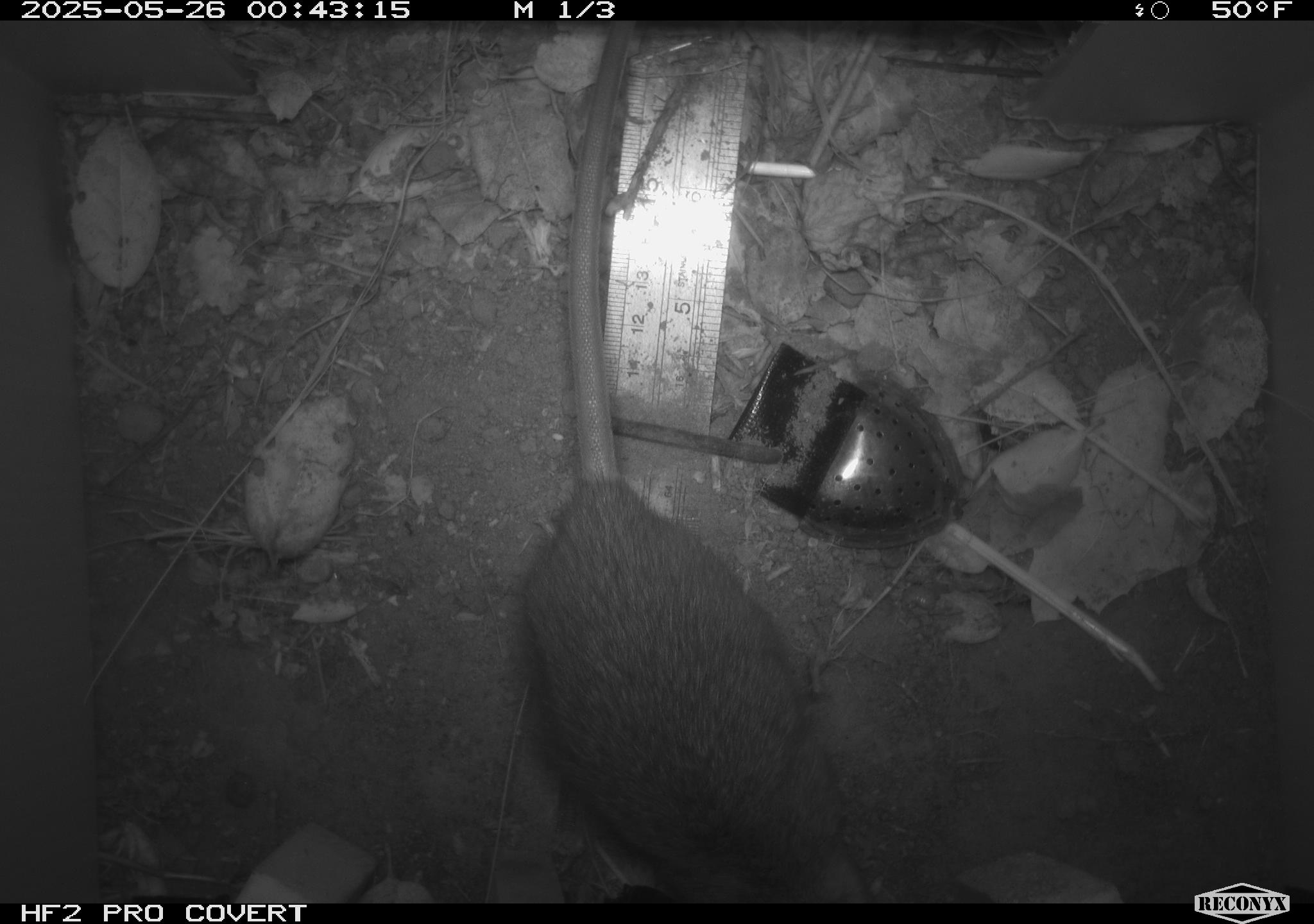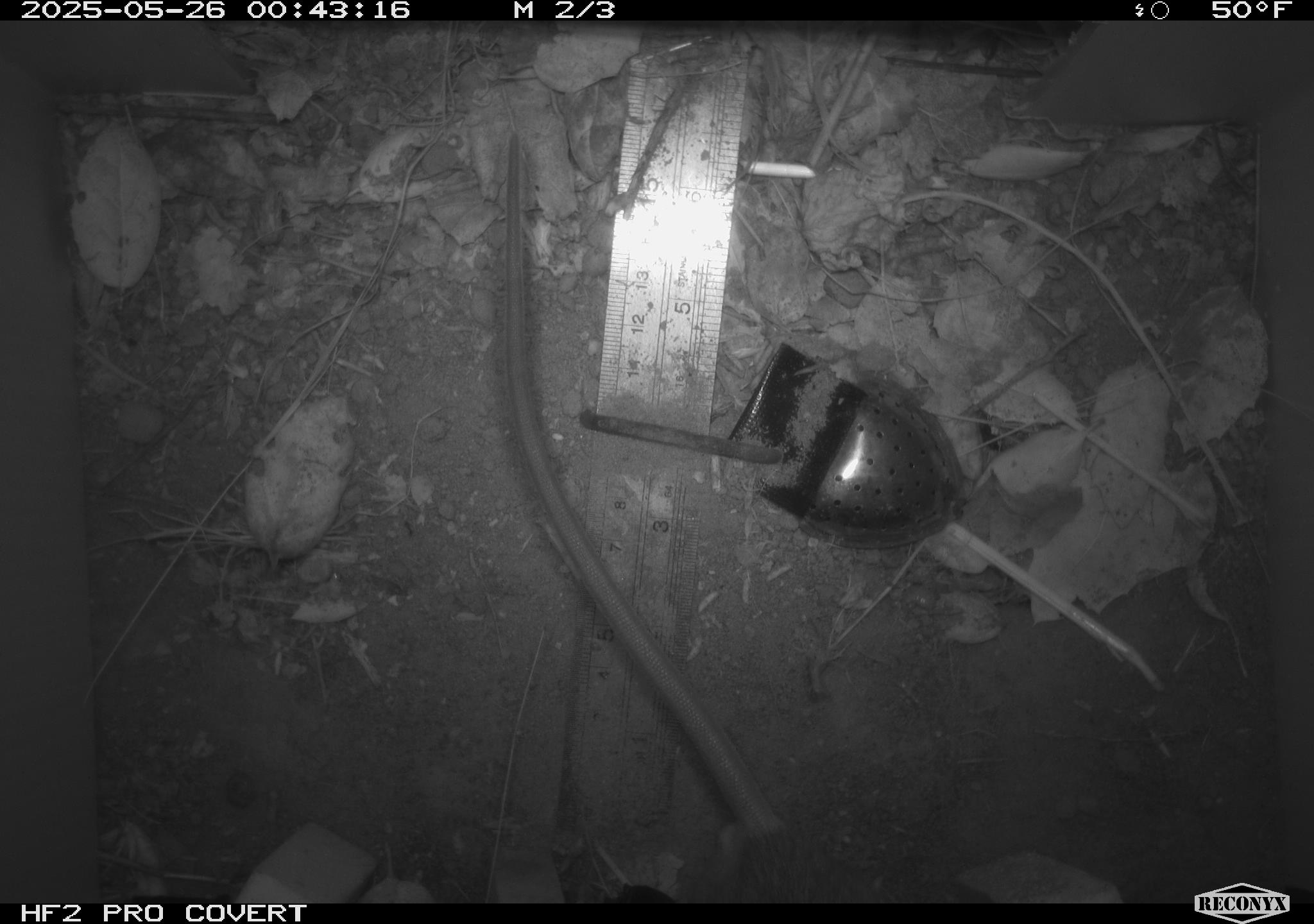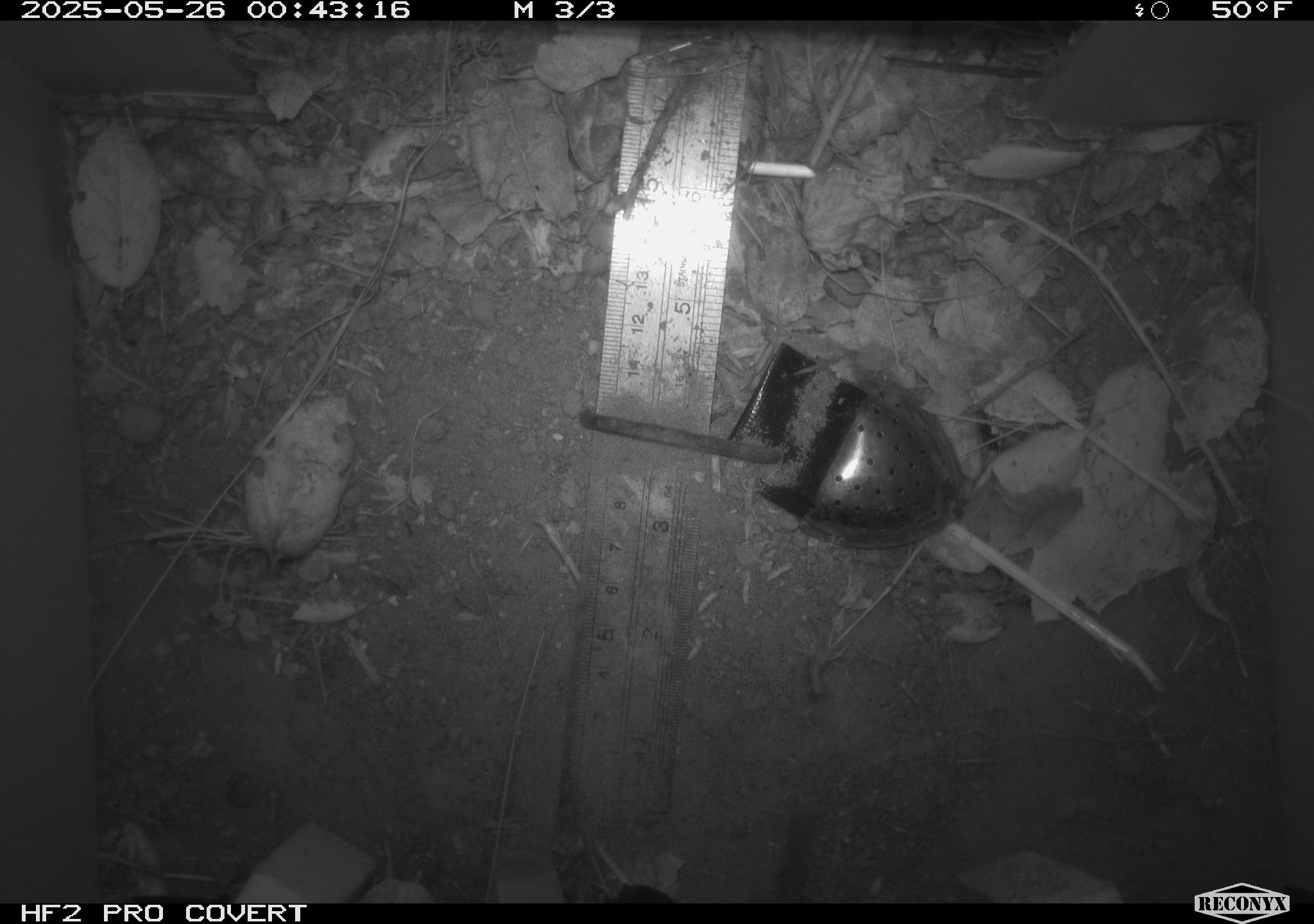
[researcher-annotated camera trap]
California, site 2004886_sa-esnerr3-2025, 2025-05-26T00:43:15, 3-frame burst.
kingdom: Animalia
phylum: Chordata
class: Mammalia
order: Rodentia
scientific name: Rodentia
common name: rodent